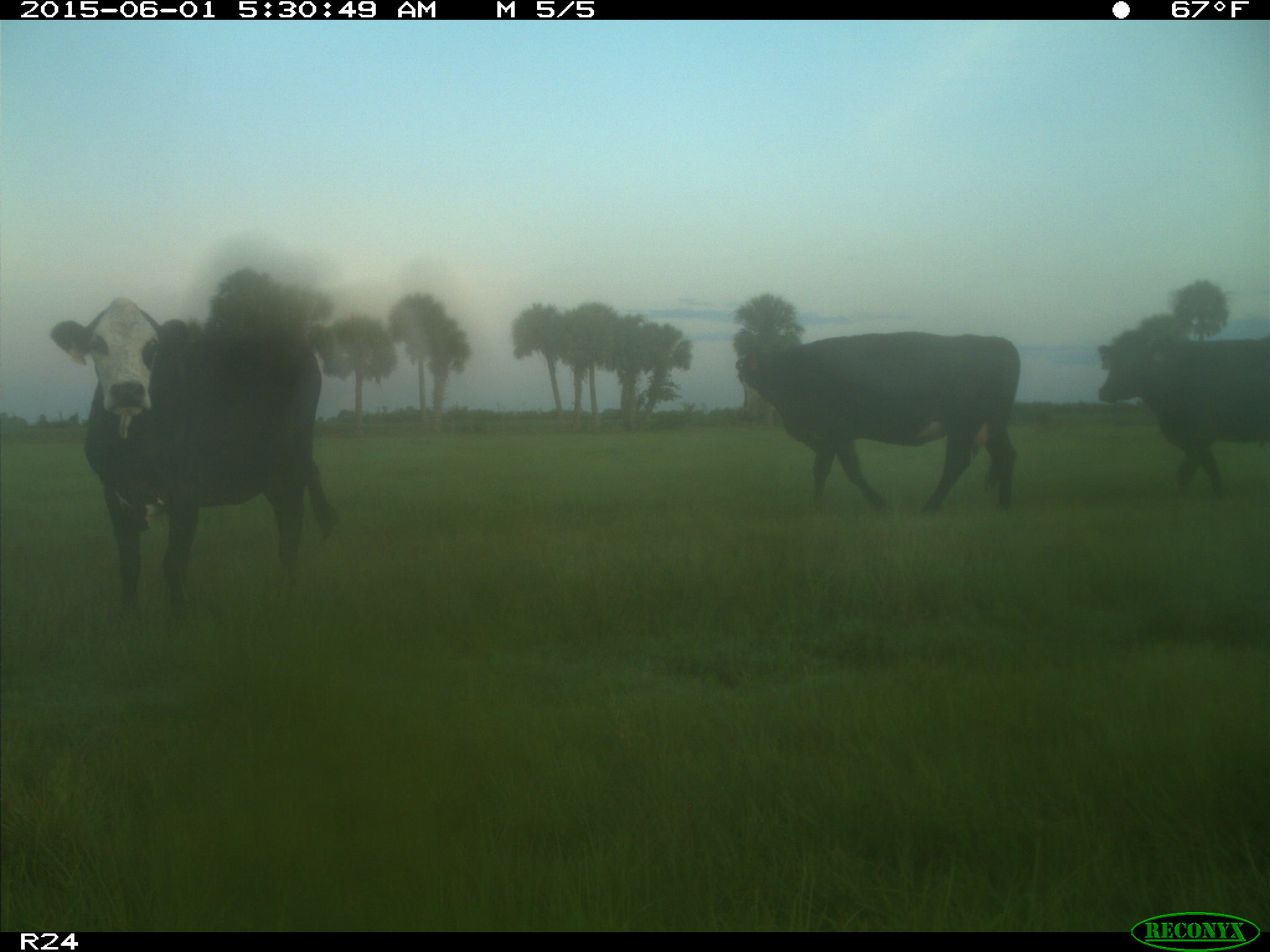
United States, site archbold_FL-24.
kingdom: Animalia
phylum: Chordata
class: Mammalia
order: Artiodactyla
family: Bovidae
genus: Bos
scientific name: Bos taurus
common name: domestic cow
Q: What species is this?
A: Bos taurus (domestic cow).